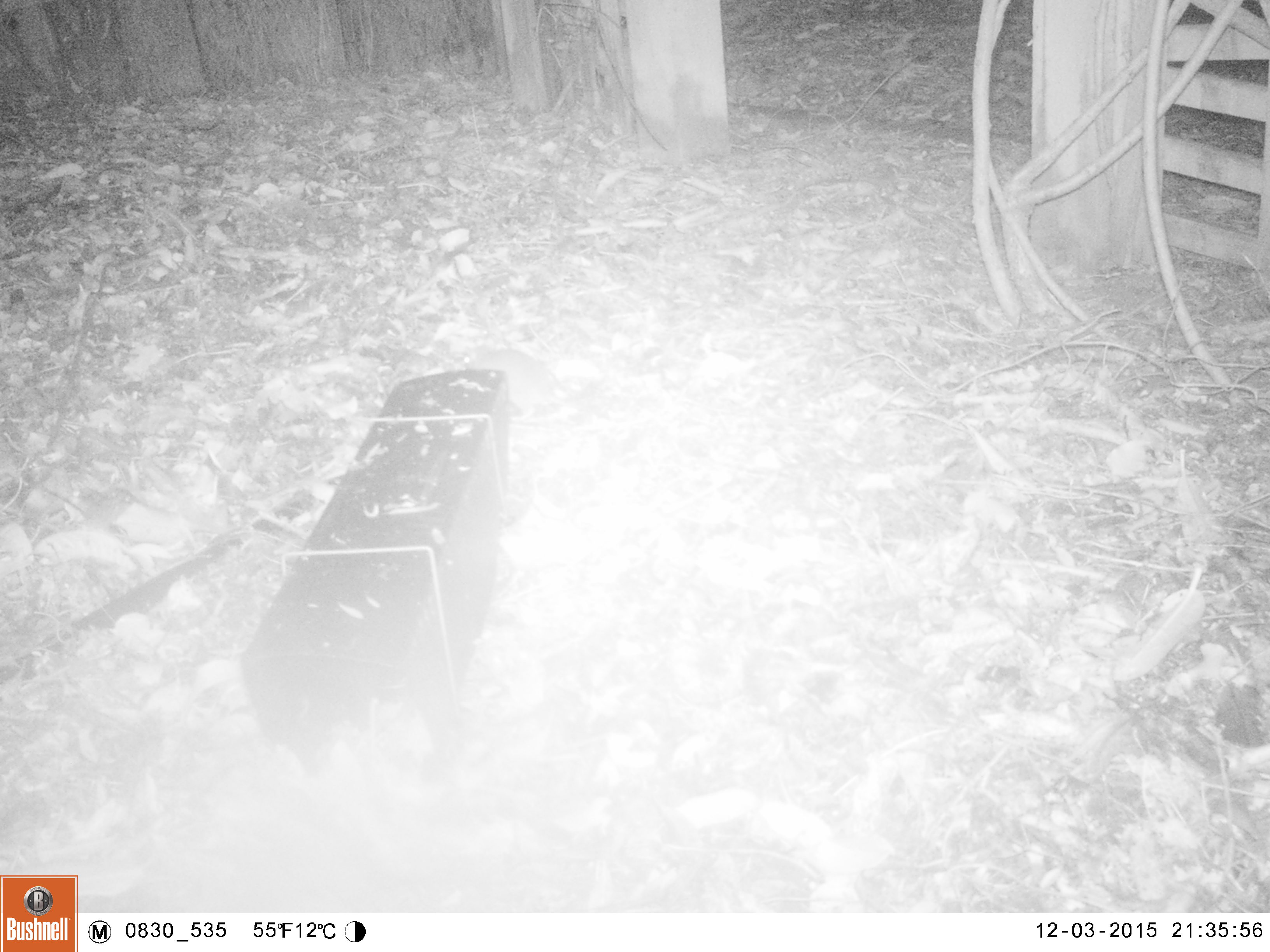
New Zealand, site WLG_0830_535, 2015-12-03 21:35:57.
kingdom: Animalia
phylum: Chordata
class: Mammalia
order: Rodentia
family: Muridae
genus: Rattus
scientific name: Rattus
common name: rat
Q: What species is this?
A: Rat (Rattus).